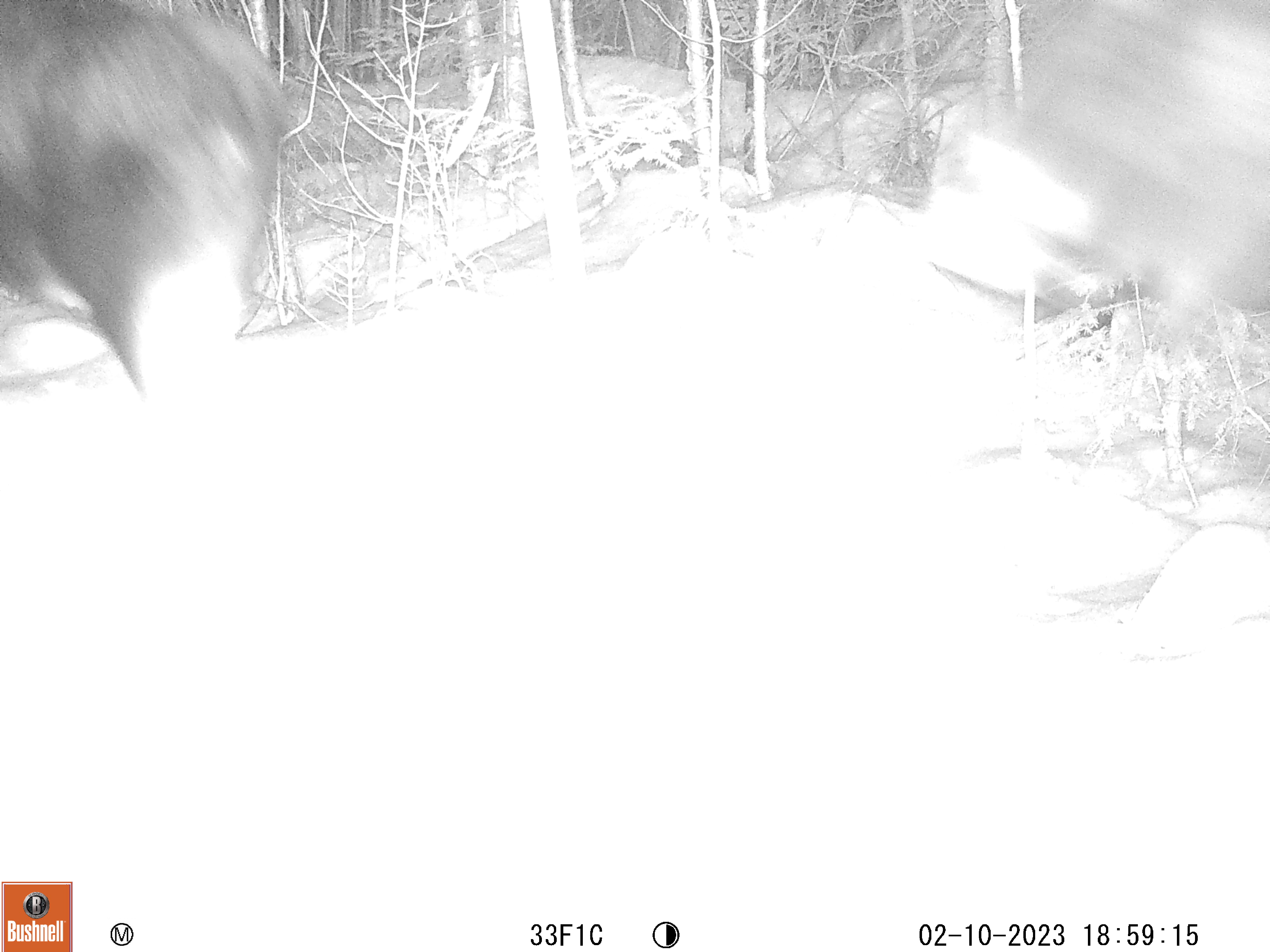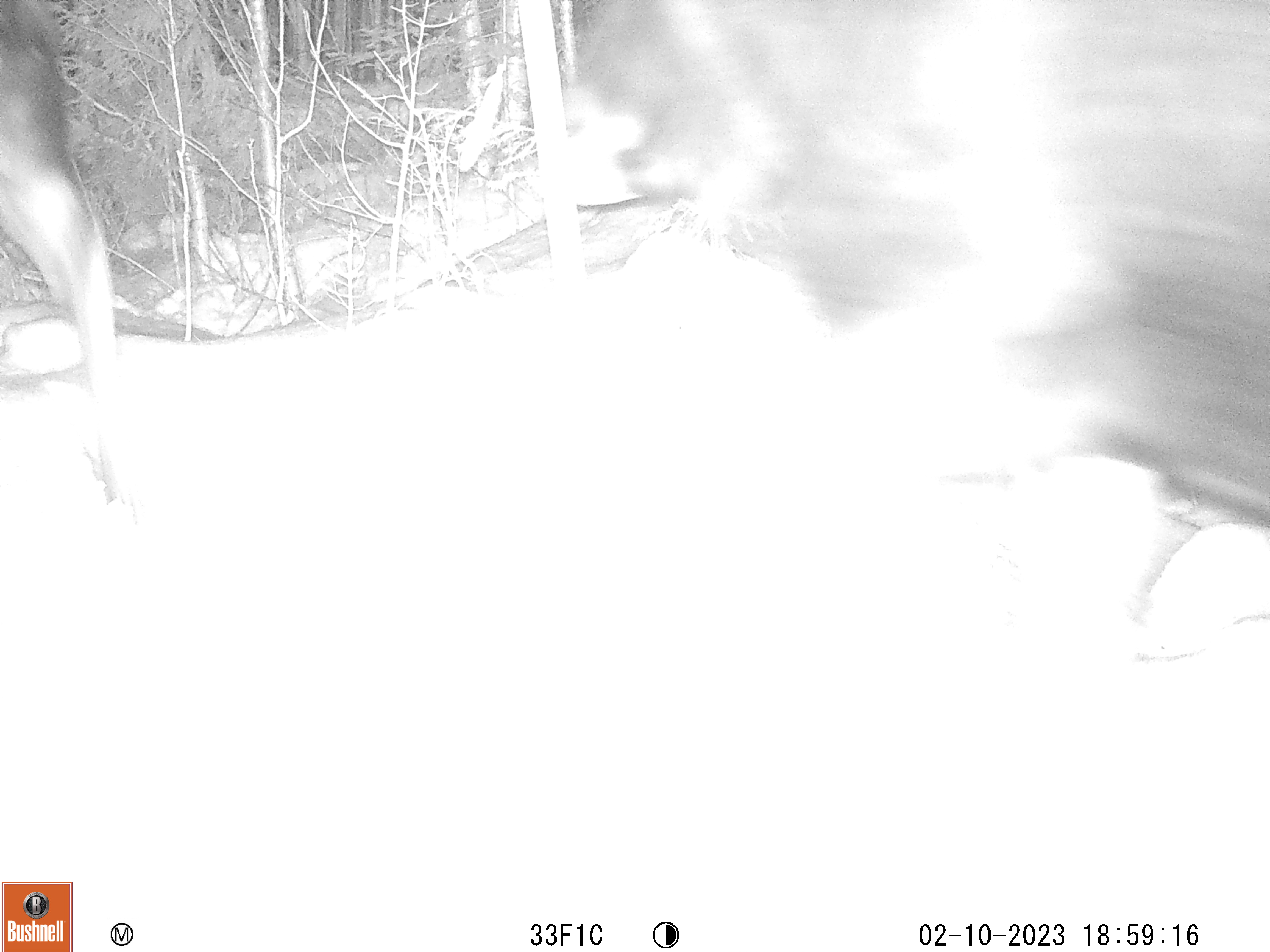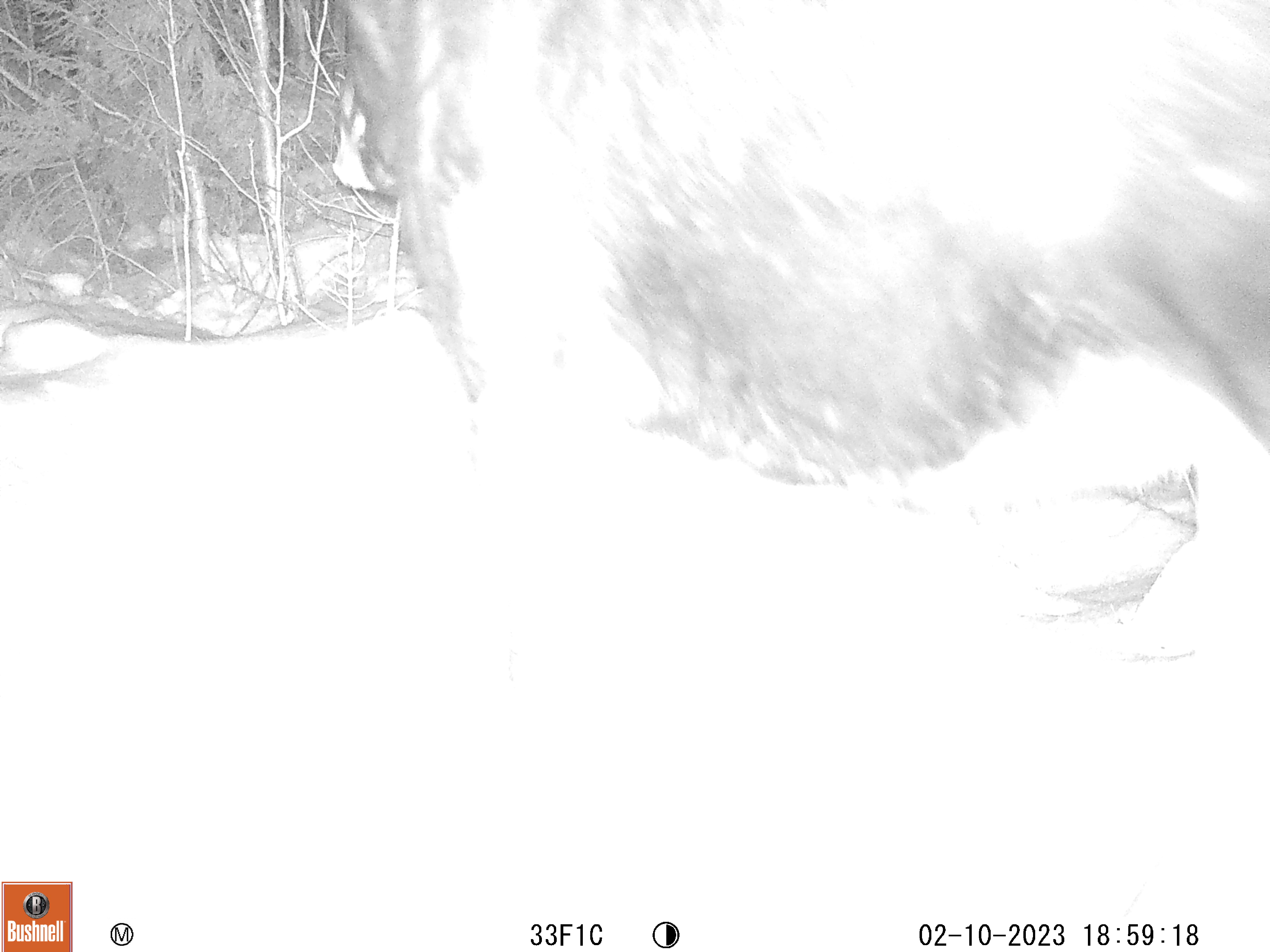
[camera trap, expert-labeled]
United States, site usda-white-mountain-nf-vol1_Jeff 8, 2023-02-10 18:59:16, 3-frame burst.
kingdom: Animalia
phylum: Chordata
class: Mammalia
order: Artiodactyla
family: Cervidae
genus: Alces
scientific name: Alces alces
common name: moose